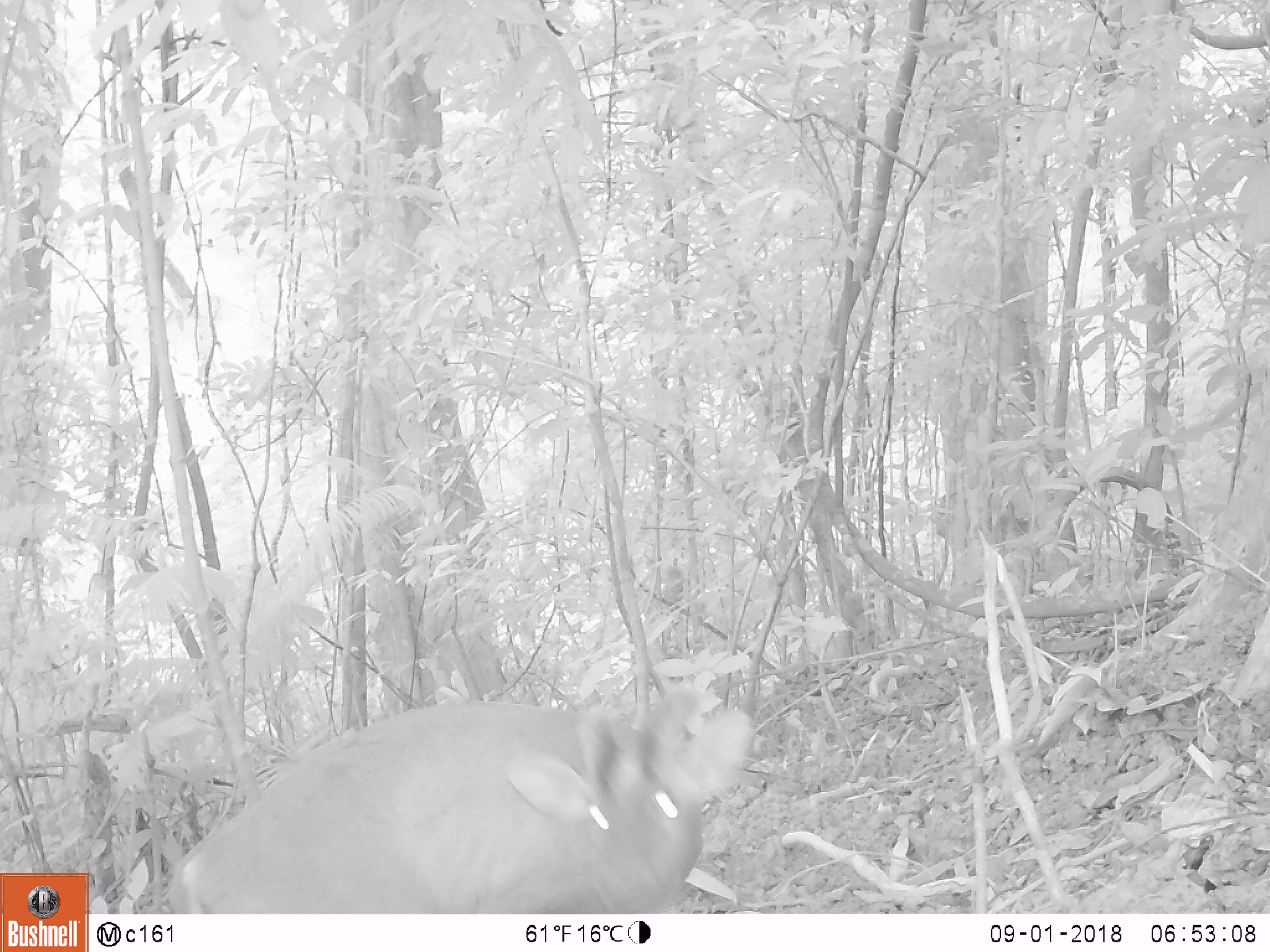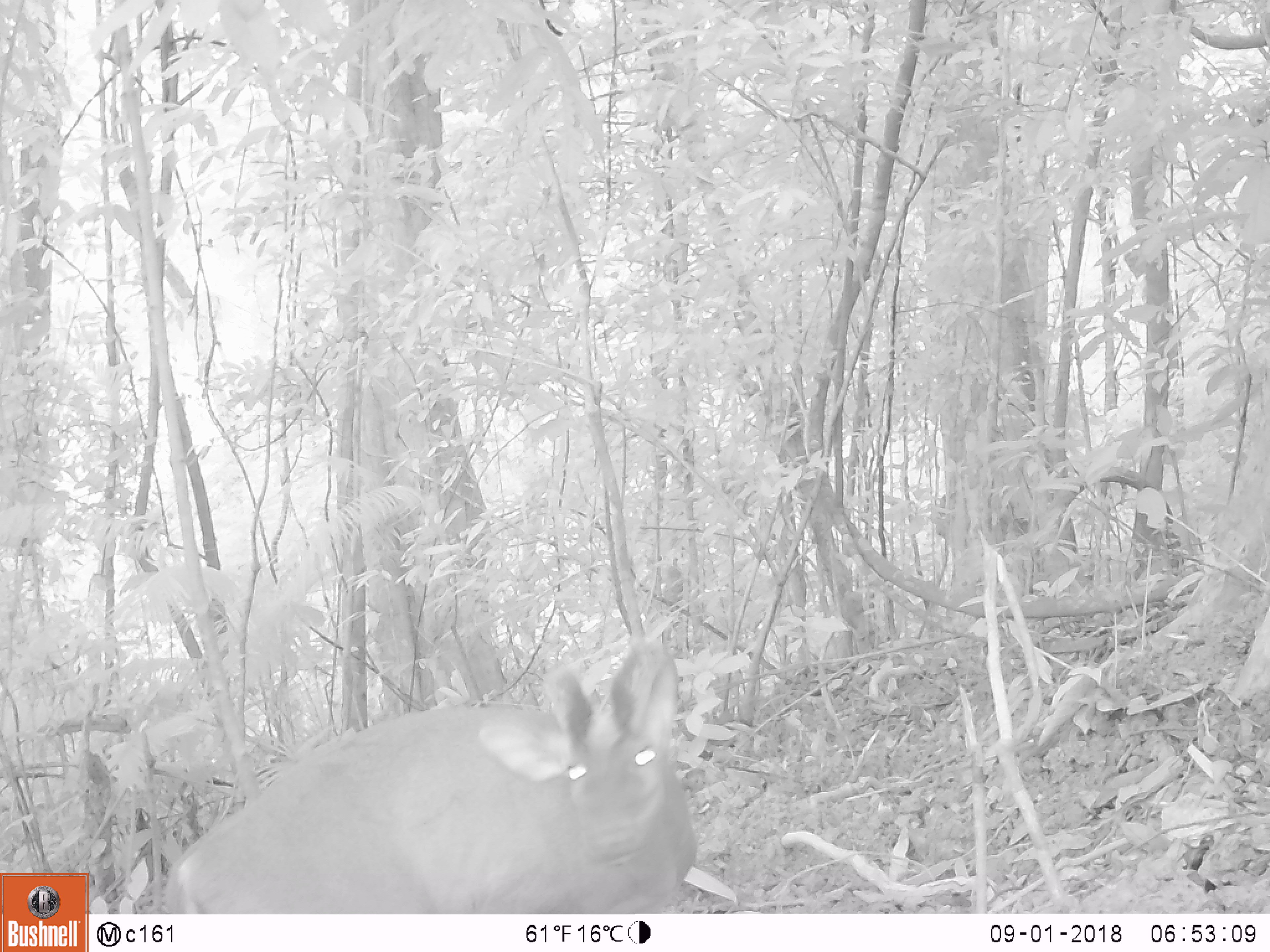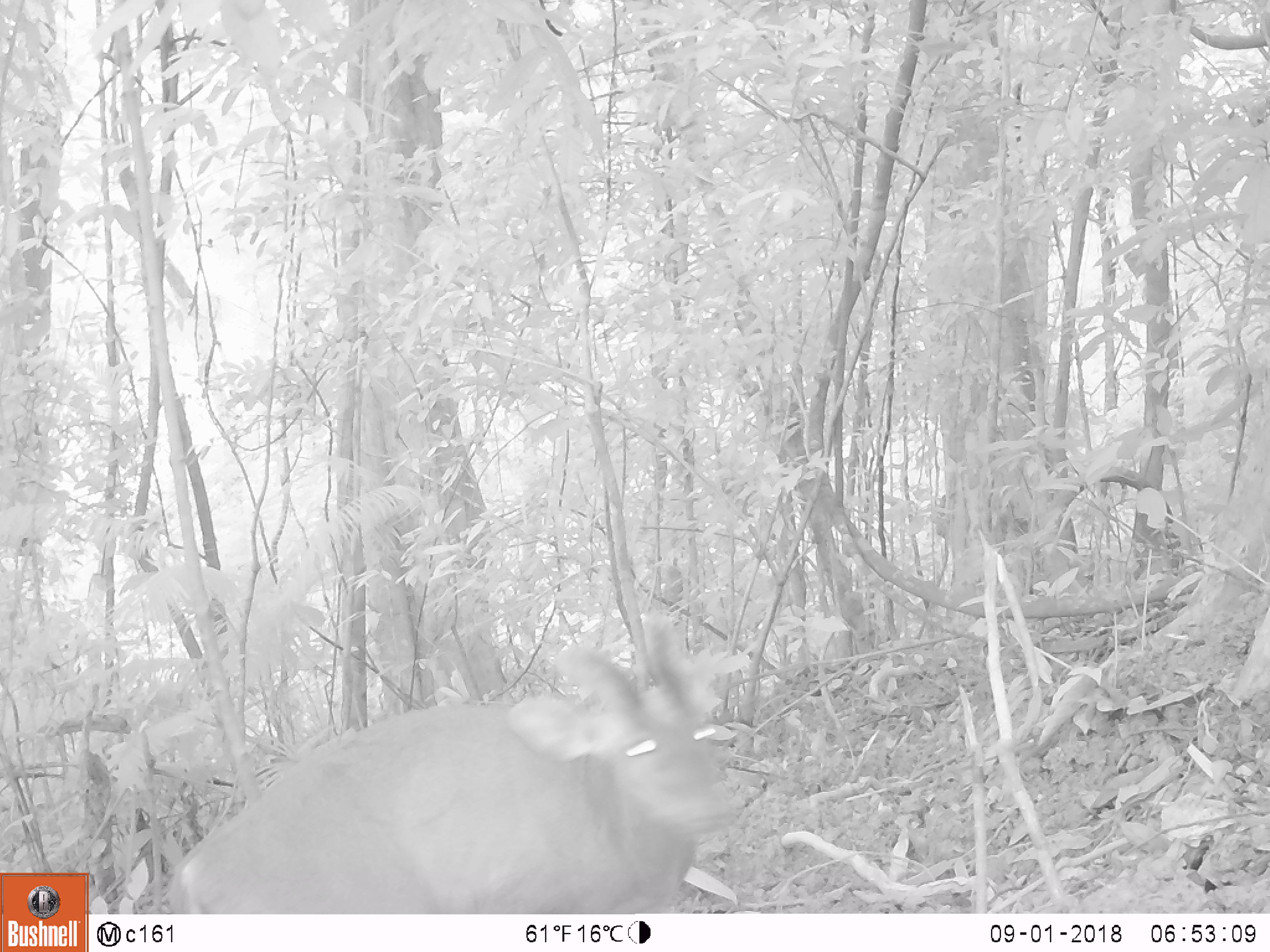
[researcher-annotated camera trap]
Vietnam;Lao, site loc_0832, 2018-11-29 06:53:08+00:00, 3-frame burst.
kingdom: Animalia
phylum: Chordata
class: Mammalia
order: Artiodactyla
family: Cervidae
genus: Muntiacus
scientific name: Muntiacus muntjak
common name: red muntjac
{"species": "red muntjac (Muntiacus muntjak)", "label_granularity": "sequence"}